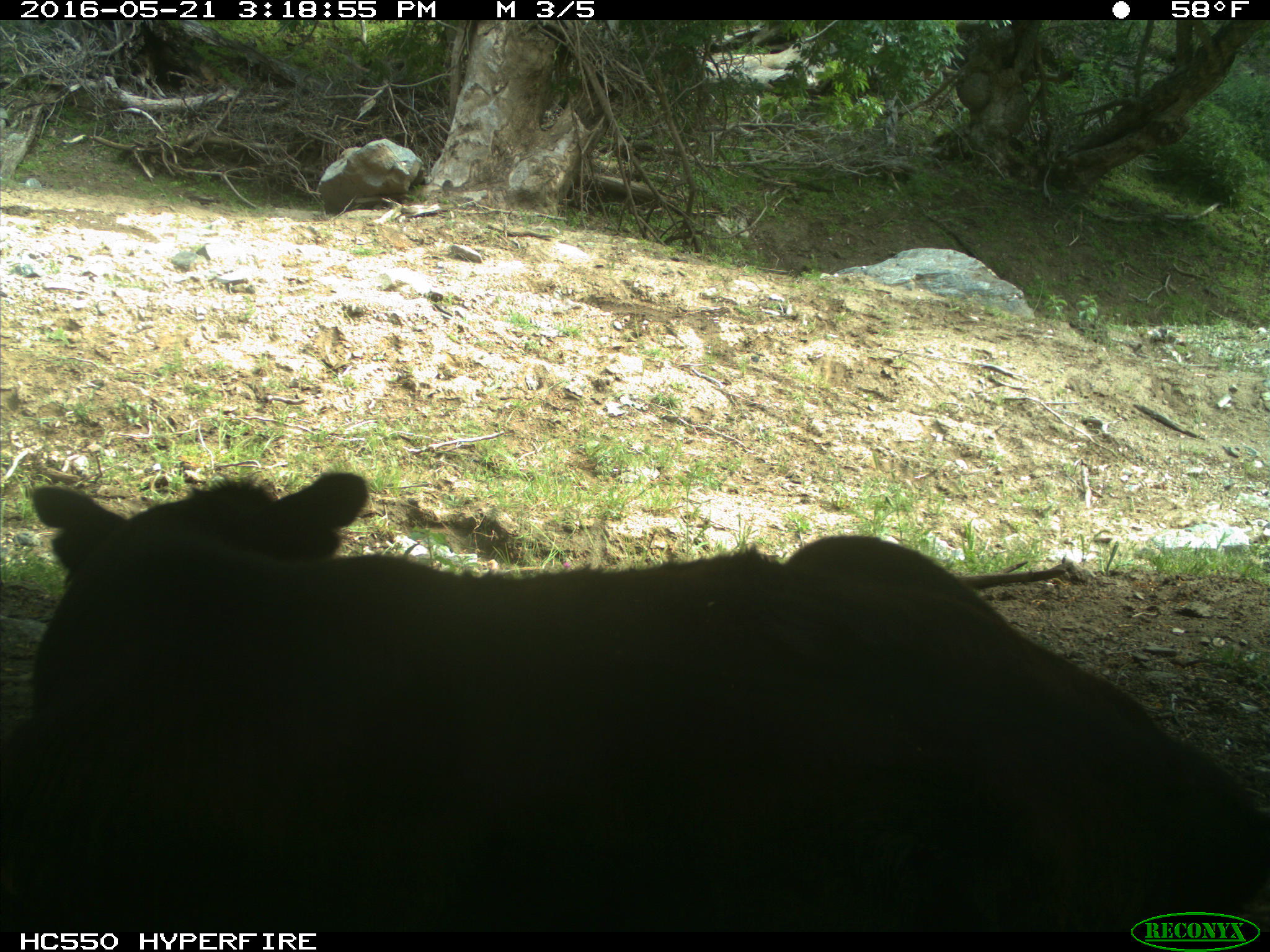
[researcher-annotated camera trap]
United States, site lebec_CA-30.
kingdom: Animalia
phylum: Chordata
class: Mammalia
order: Artiodactyla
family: Bovidae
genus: Bos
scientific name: Bos taurus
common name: domestic cow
Bos taurus (domestic cow).